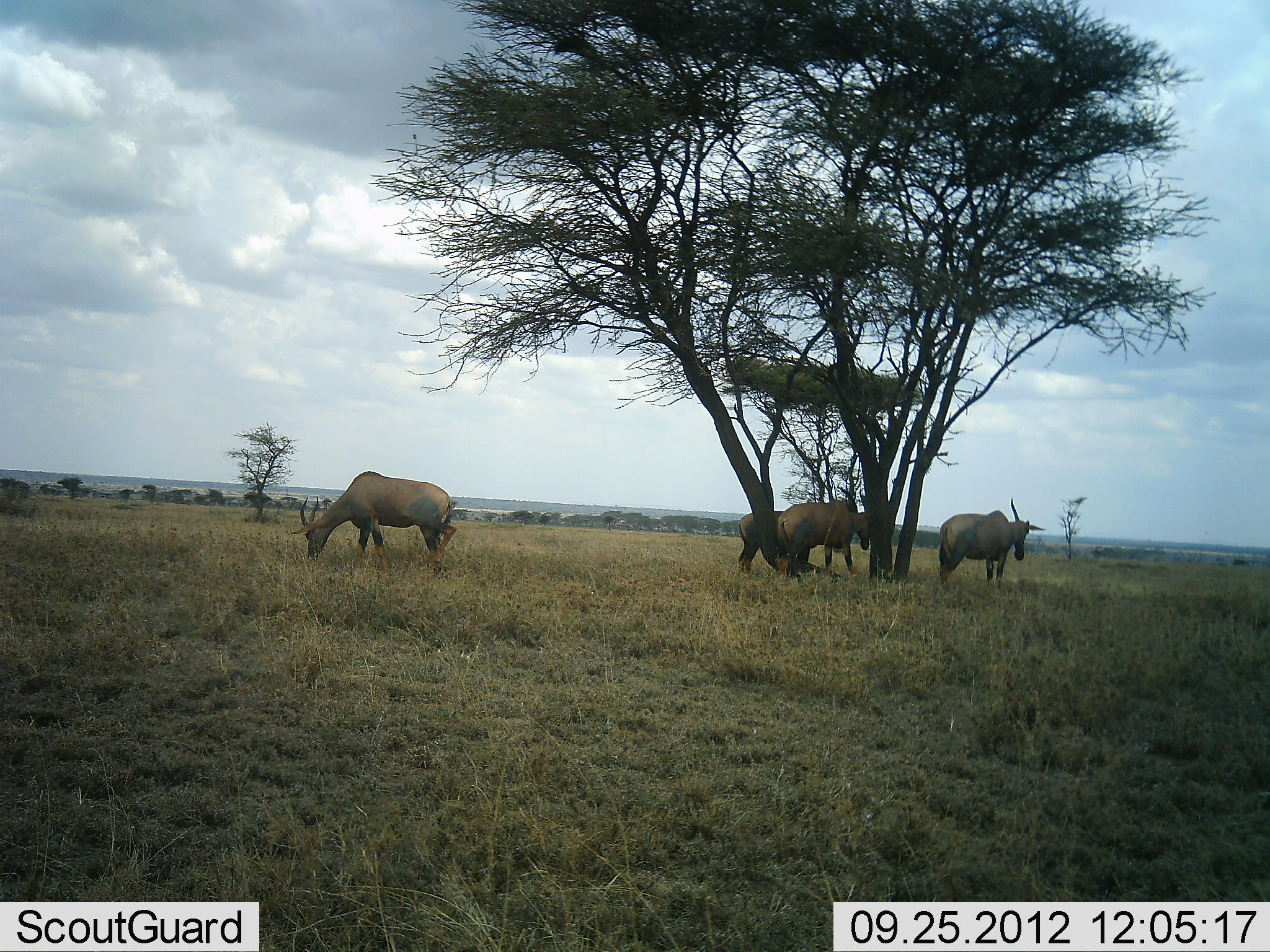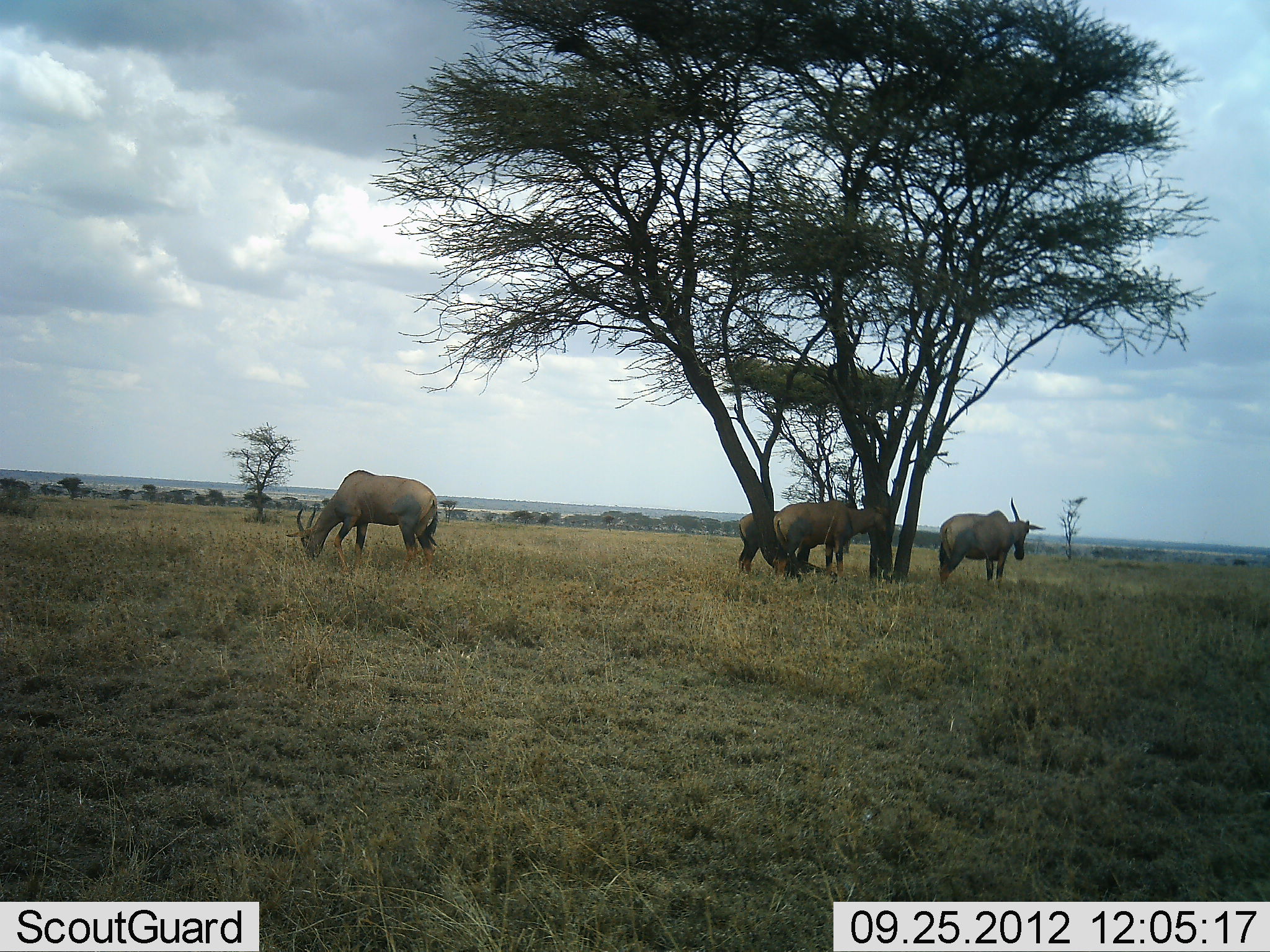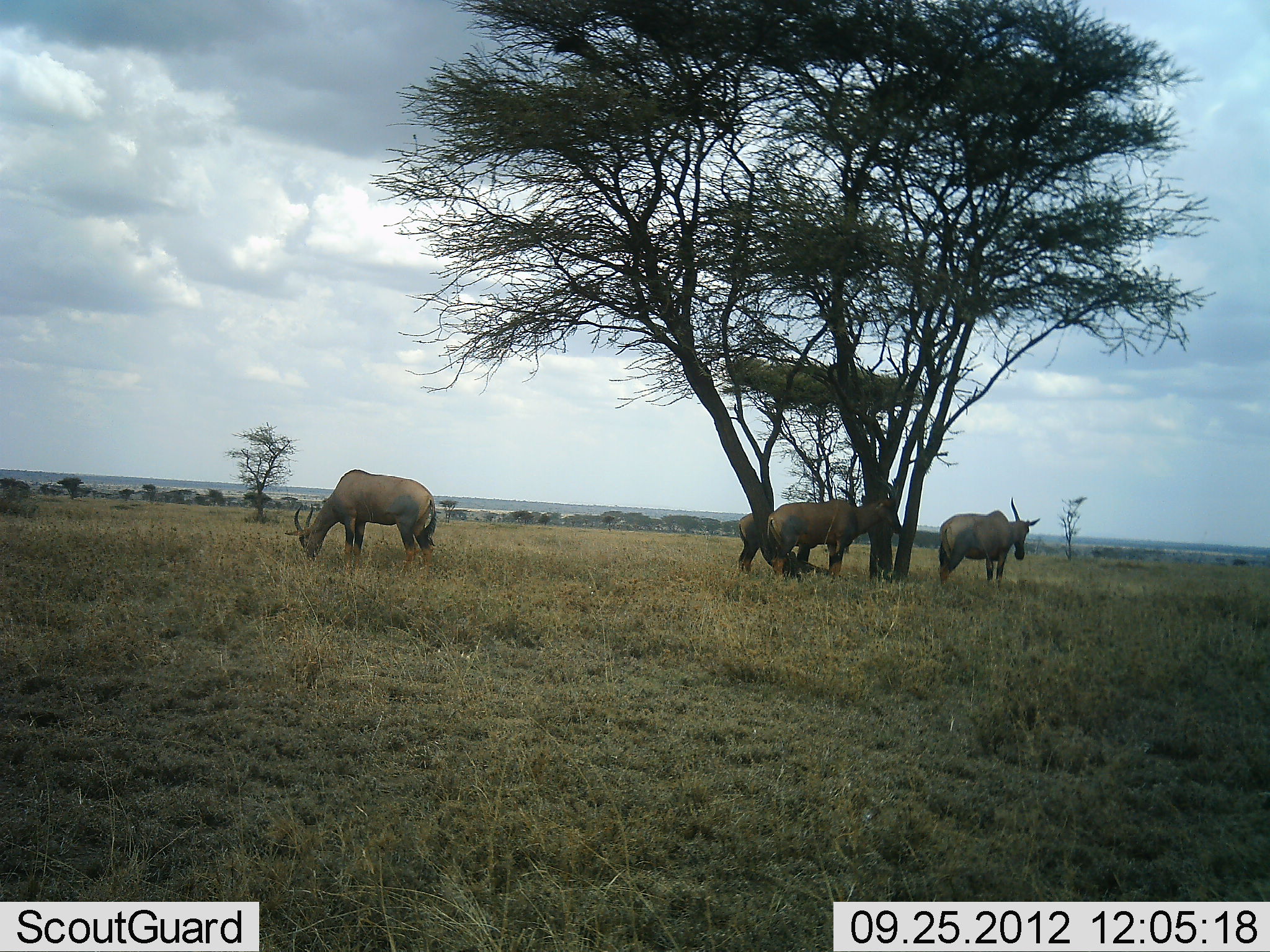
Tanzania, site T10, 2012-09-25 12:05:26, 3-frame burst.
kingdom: Animalia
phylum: Chordata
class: Mammalia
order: Artiodactyla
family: Bovidae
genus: Damaliscus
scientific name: Damaliscus lunatus jimela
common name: topi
Topi (Damaliscus lunatus jimela), count 4. Behavior (volunteer vote fractions): standing 70%, resting 0%, moving 0%, interacting 0%. Young present (vote fraction): 0%. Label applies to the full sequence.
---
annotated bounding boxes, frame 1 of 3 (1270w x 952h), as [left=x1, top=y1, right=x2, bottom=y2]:
animal: [left=291, top=470, right=458, bottom=573]; [left=737, top=487, right=859, bottom=575]; [left=937, top=497, right=1047, bottom=589]; [left=778, top=485, right=878, bottom=581]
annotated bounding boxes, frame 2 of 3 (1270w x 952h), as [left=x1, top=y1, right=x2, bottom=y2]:
animal: [left=286, top=469, right=441, bottom=571]; [left=773, top=490, right=891, bottom=581]; [left=737, top=488, right=858, bottom=575]; [left=938, top=496, right=1045, bottom=587]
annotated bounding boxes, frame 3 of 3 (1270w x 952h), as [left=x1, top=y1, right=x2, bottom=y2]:
animal: [left=283, top=468, right=438, bottom=570]; [left=765, top=478, right=906, bottom=583]; [left=737, top=484, right=858, bottom=576]; [left=934, top=496, right=1040, bottom=588]